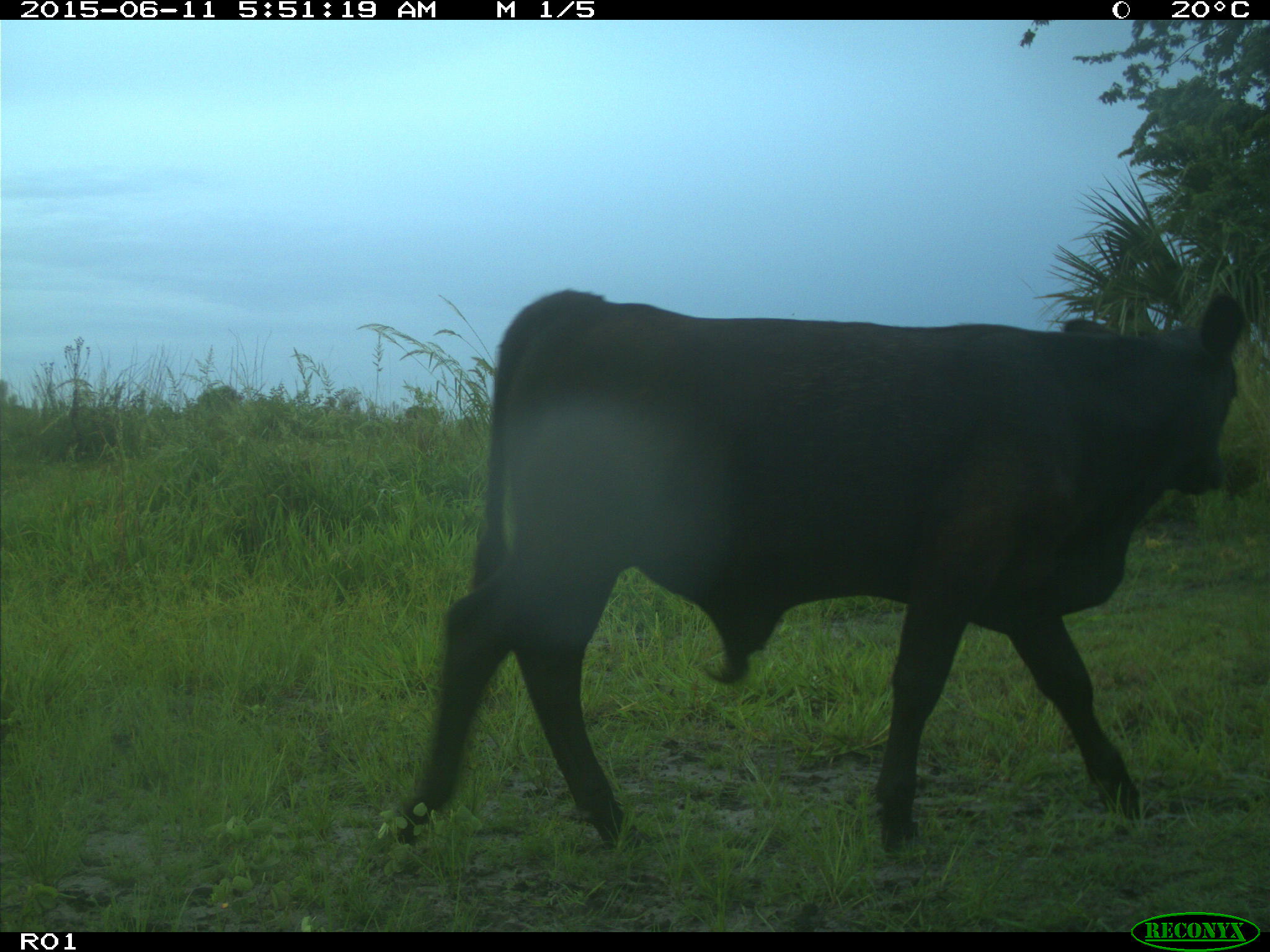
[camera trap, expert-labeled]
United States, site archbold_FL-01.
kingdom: Animalia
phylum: Chordata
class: Mammalia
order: Artiodactyla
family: Bovidae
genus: Bos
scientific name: Bos taurus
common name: domestic cow